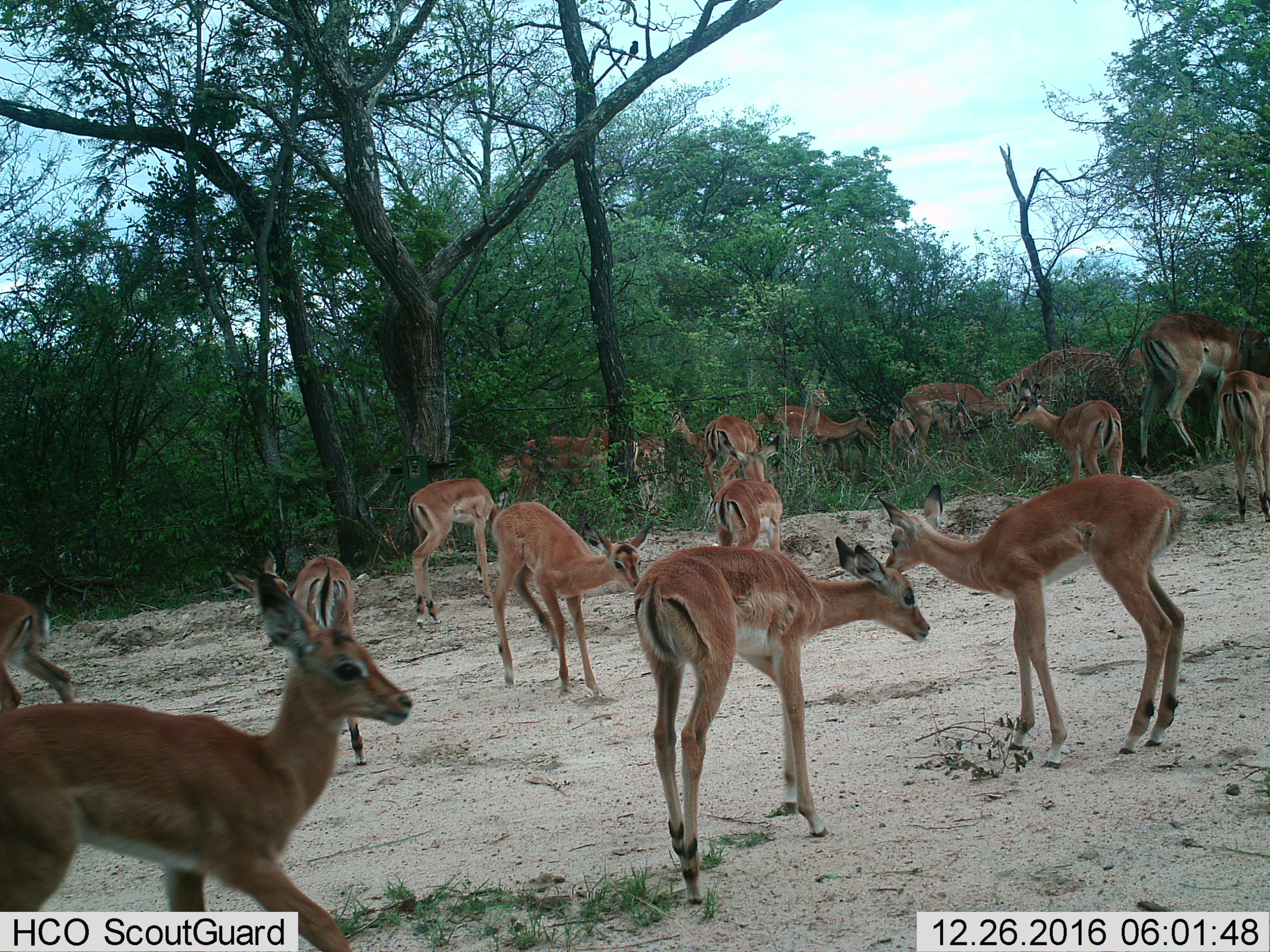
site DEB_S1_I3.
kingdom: Animalia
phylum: Chordata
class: Mammalia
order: Artiodactyla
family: Bovidae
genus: Aepyceros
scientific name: Aepyceros melampus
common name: impala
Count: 11-50.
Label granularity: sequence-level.